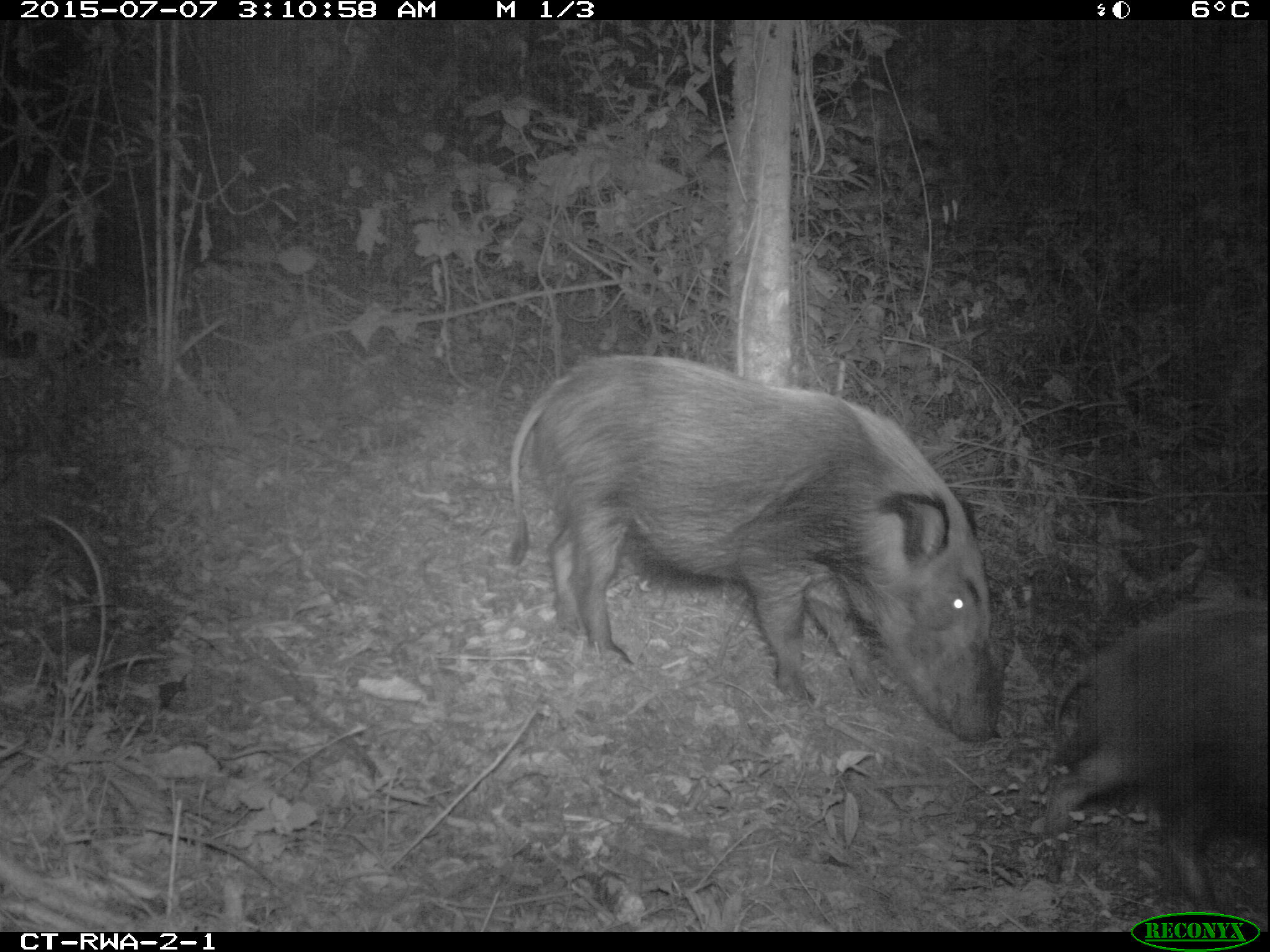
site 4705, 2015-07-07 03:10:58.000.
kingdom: Animalia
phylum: Chordata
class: Mammalia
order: Artiodactyla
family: Suidae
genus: Potamochoerus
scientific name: Potamochoerus larvatus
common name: bushpig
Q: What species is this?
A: Potamochoerus larvatus (bushpig).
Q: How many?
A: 2.